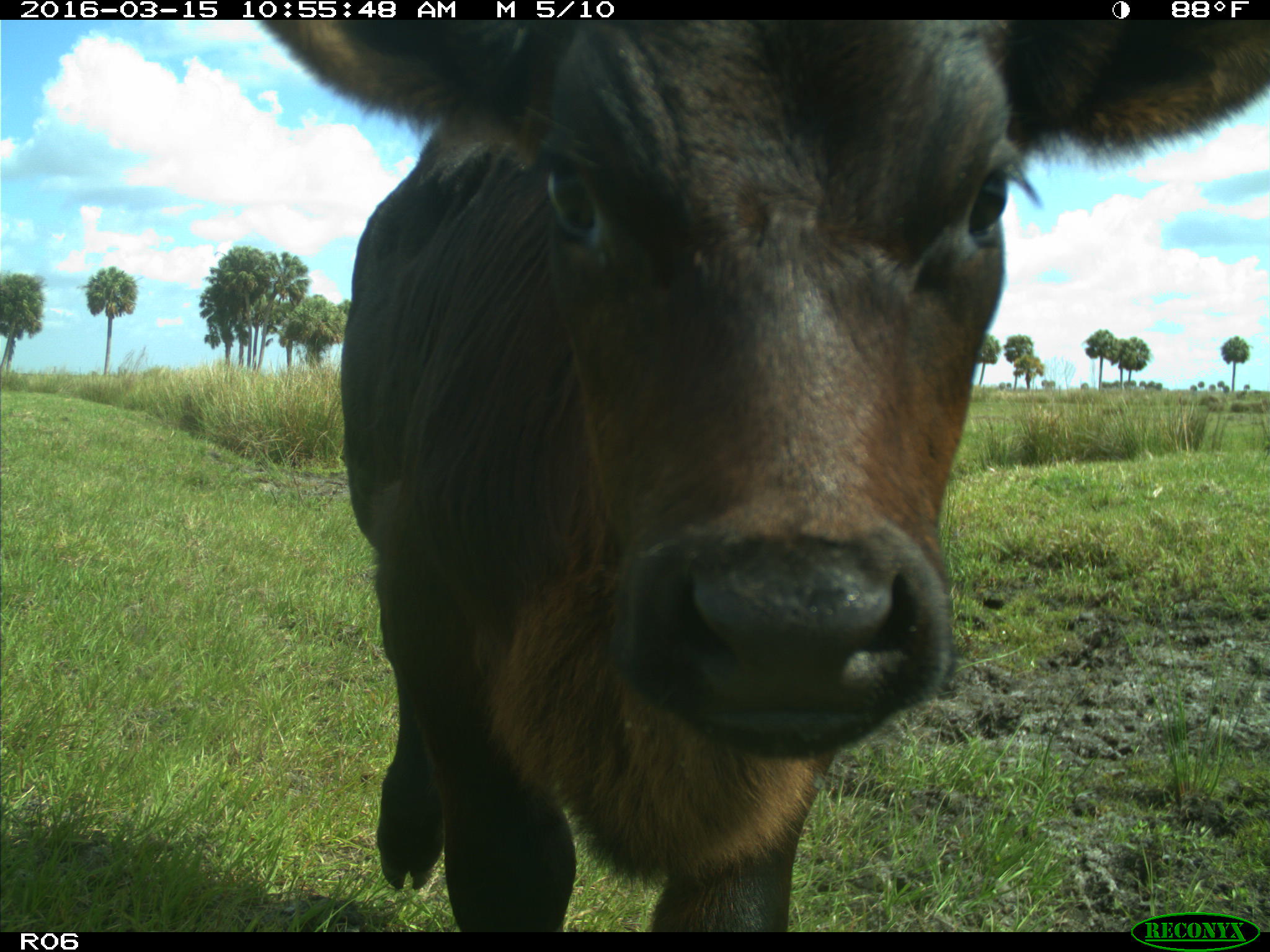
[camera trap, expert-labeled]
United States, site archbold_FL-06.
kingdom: Animalia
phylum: Chordata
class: Mammalia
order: Artiodactyla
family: Bovidae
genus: Bos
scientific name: Bos taurus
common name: domestic cow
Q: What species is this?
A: Bos taurus (domestic cow).